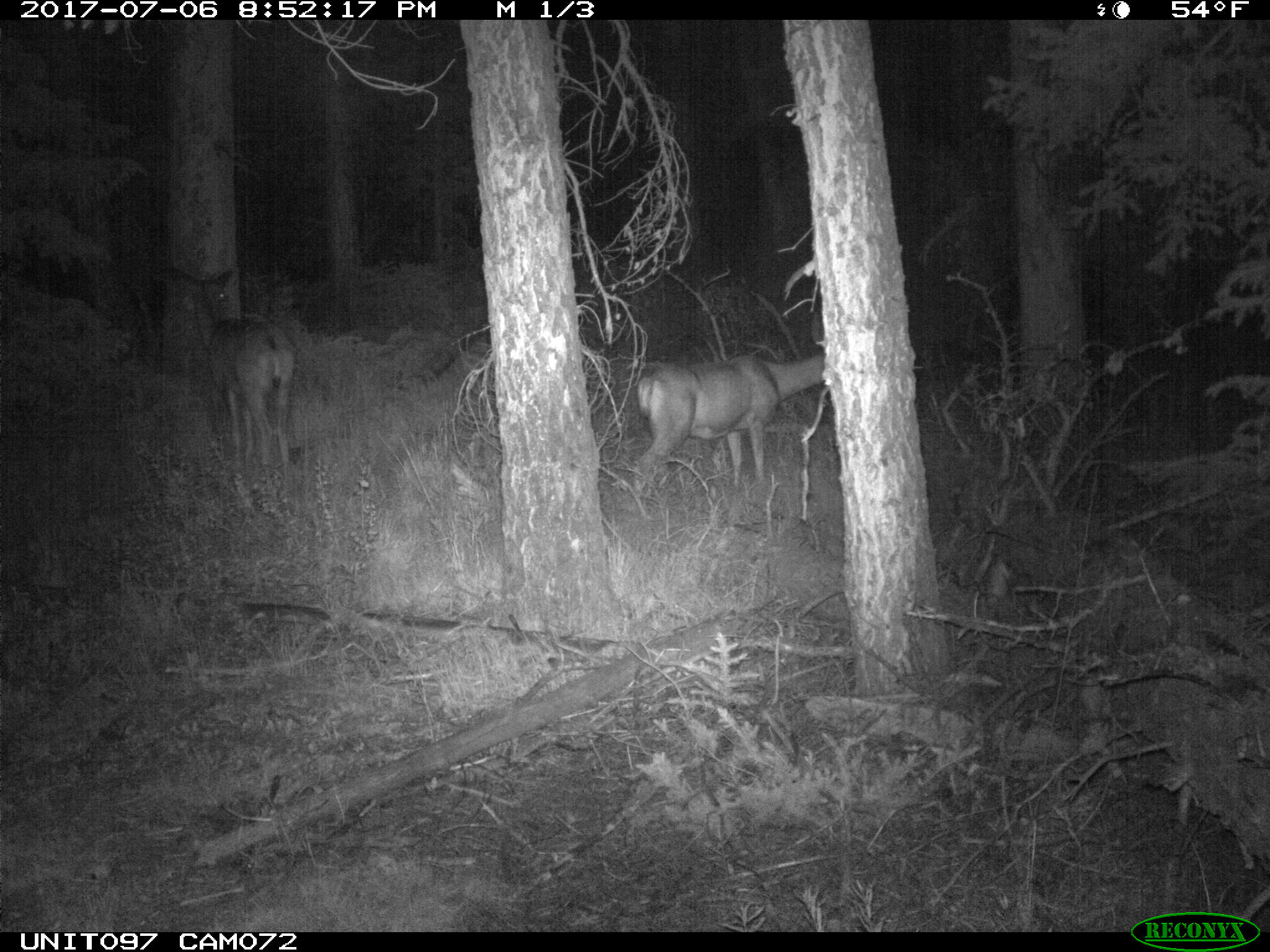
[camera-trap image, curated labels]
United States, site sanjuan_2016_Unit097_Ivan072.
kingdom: Animalia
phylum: Chordata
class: Mammalia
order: Artiodactyla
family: Cervidae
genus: Odocoileus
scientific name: Odocoileus hemionus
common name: mule deer